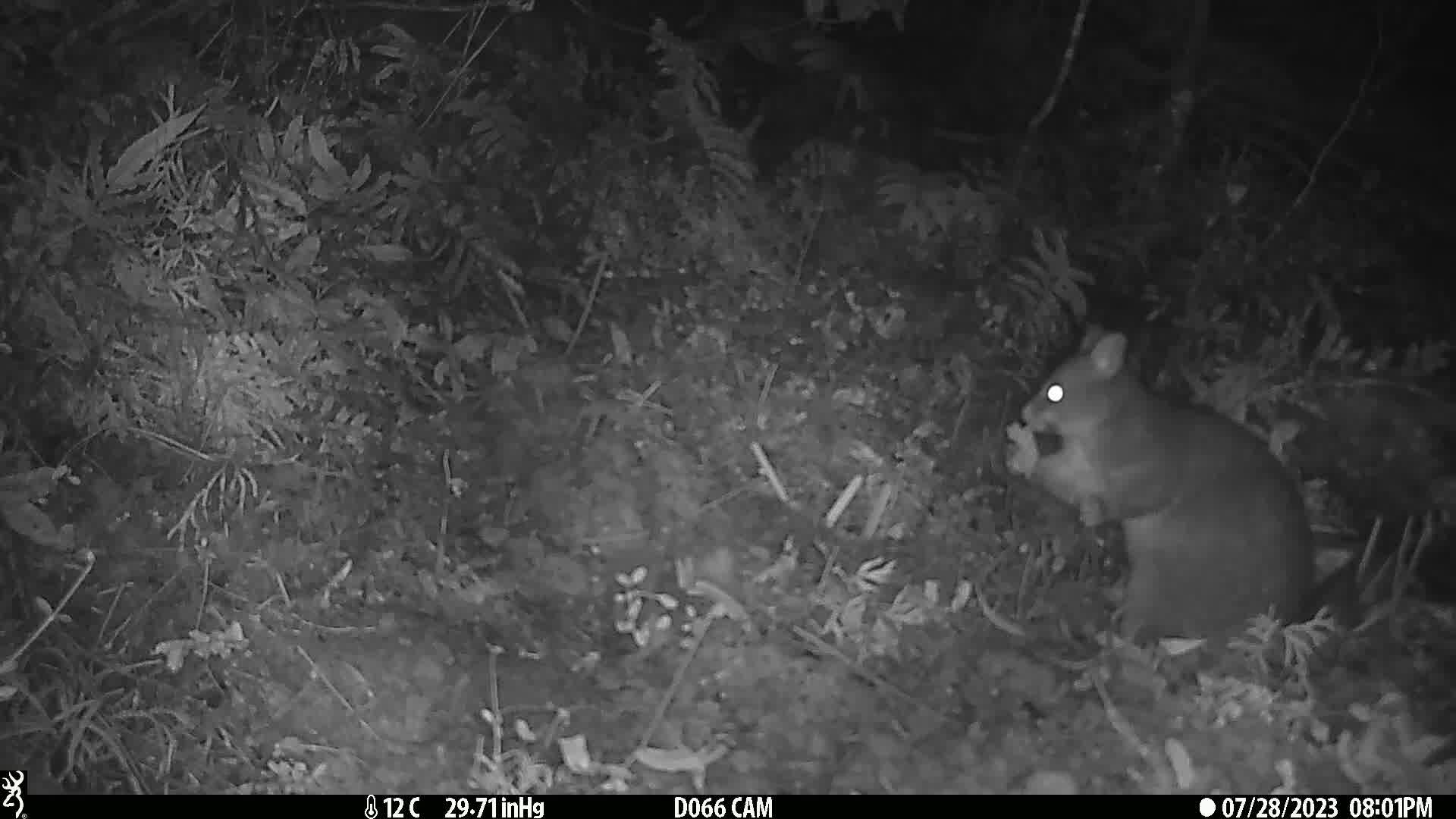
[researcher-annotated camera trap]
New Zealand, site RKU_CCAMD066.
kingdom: Animalia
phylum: Chordata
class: Mammalia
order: Diprotodontia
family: Phalangeridae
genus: Trichosurus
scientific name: Trichosurus vulpecula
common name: common brushtail possum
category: possum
Possum (common brushtail possum) (Trichosurus vulpecula).